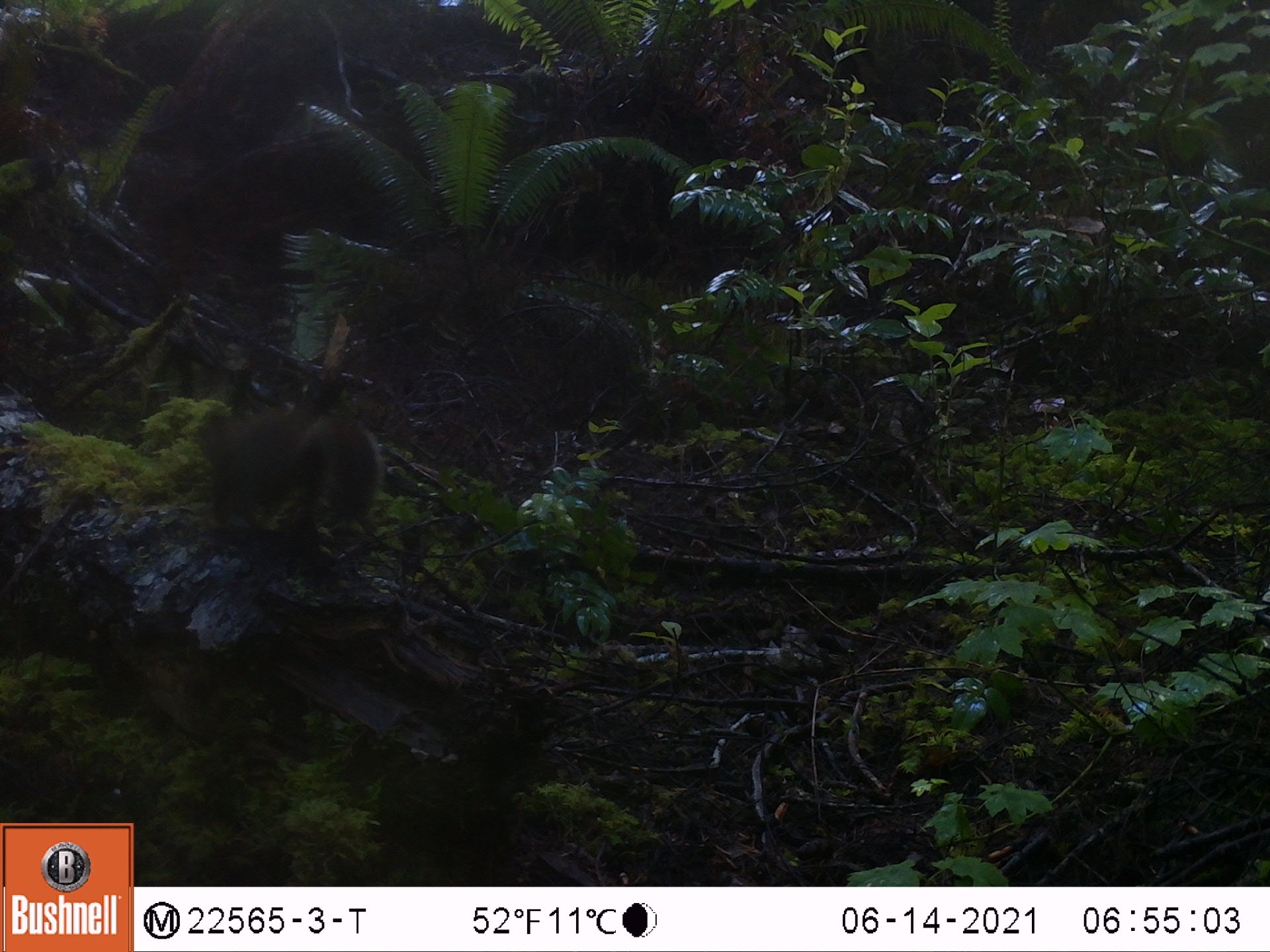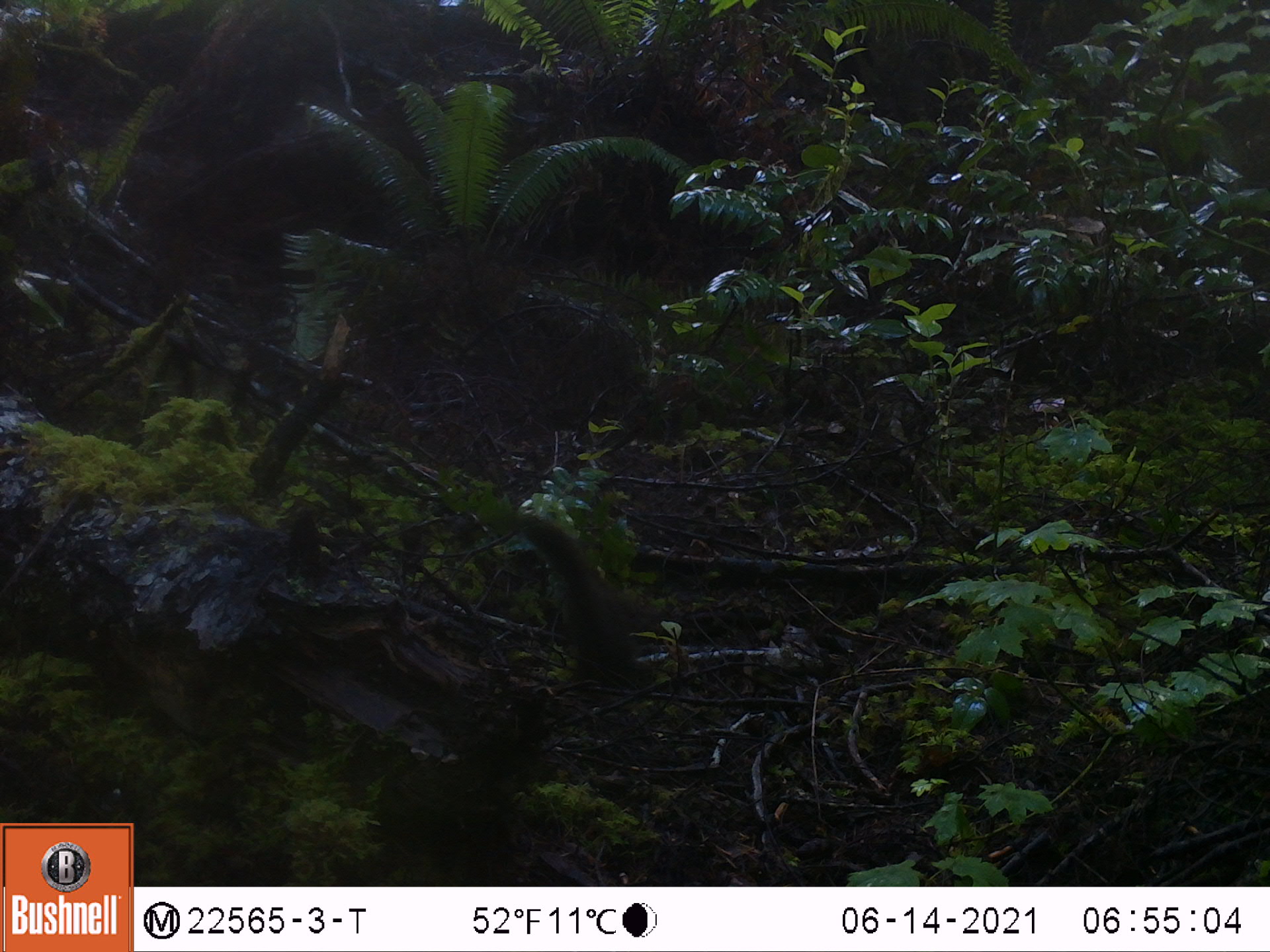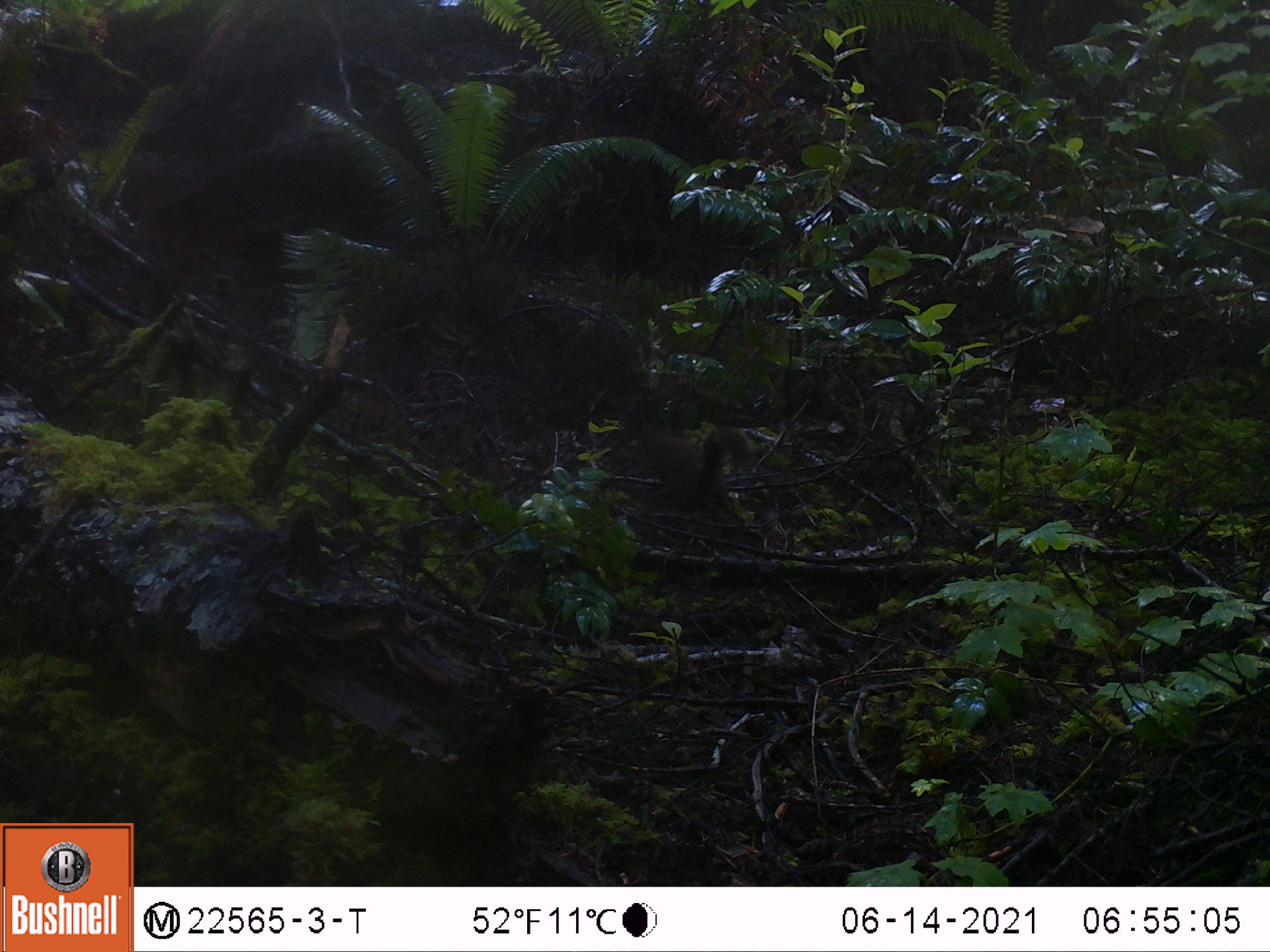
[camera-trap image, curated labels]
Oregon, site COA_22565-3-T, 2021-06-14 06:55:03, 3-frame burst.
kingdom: Animalia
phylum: Chordata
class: Mammalia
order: Rodentia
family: Sciuridae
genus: Tamiasciurus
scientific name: Tamiasciurus douglasii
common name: douglas squirrel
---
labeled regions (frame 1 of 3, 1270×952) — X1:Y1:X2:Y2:
douglas squirrel: 188:397:387:553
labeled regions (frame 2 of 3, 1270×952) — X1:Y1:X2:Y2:
douglas squirrel: 518:520:654:696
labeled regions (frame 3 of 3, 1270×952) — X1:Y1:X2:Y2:
douglas squirrel: 636:411:755:521